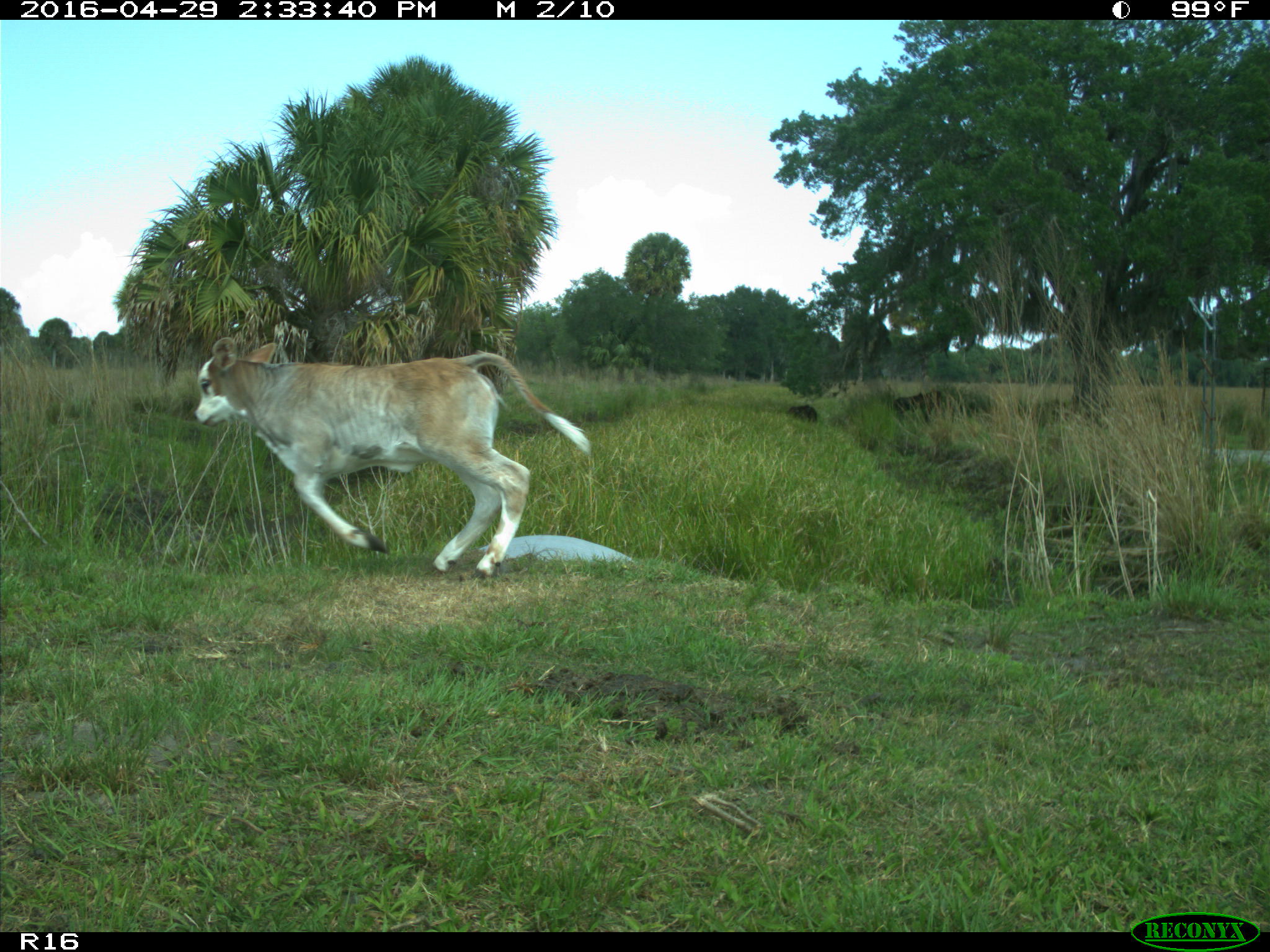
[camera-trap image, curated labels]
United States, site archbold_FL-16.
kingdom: Animalia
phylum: Chordata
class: Mammalia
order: Artiodactyla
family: Bovidae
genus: Bos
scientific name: Bos taurus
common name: domestic cow